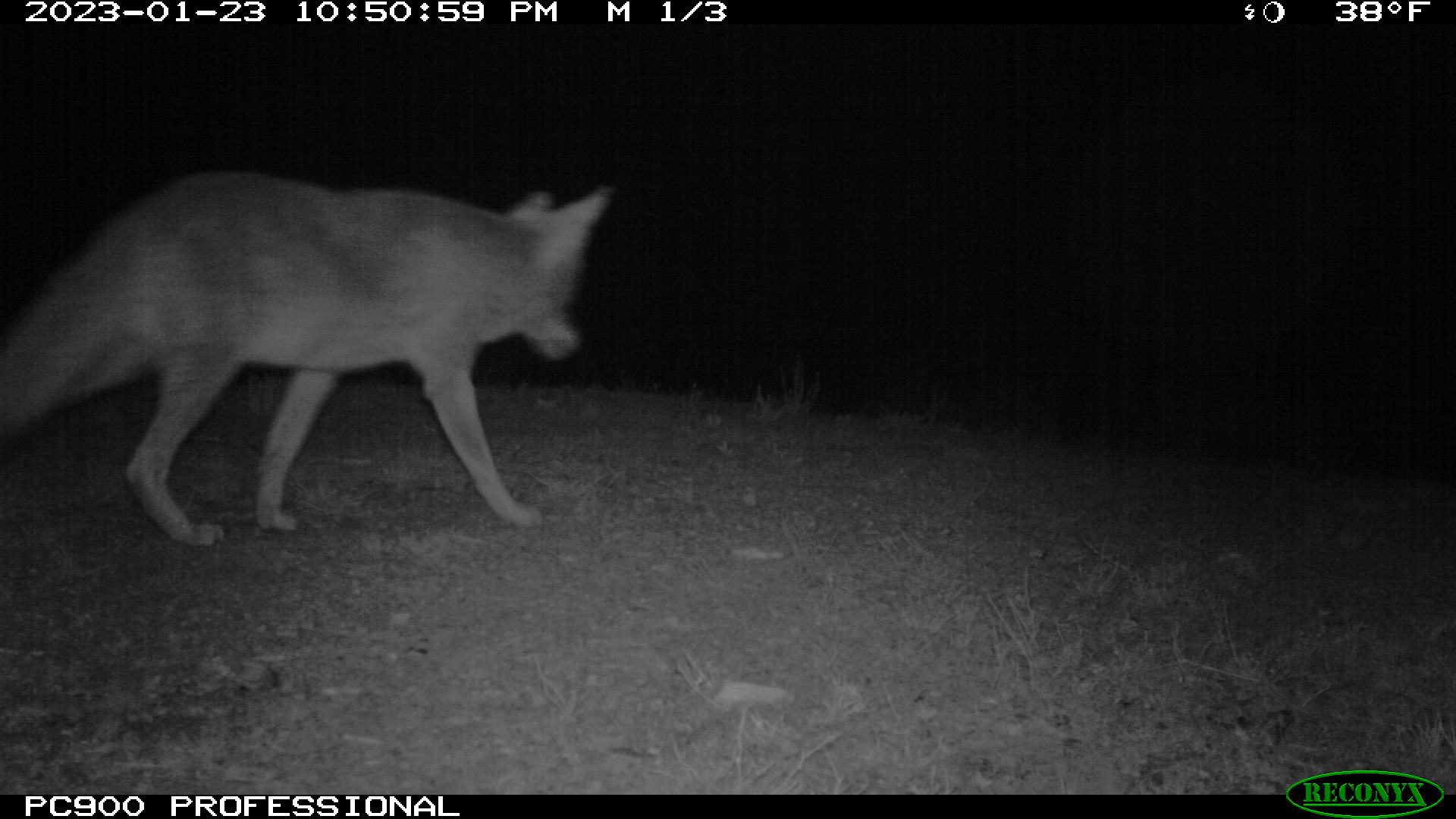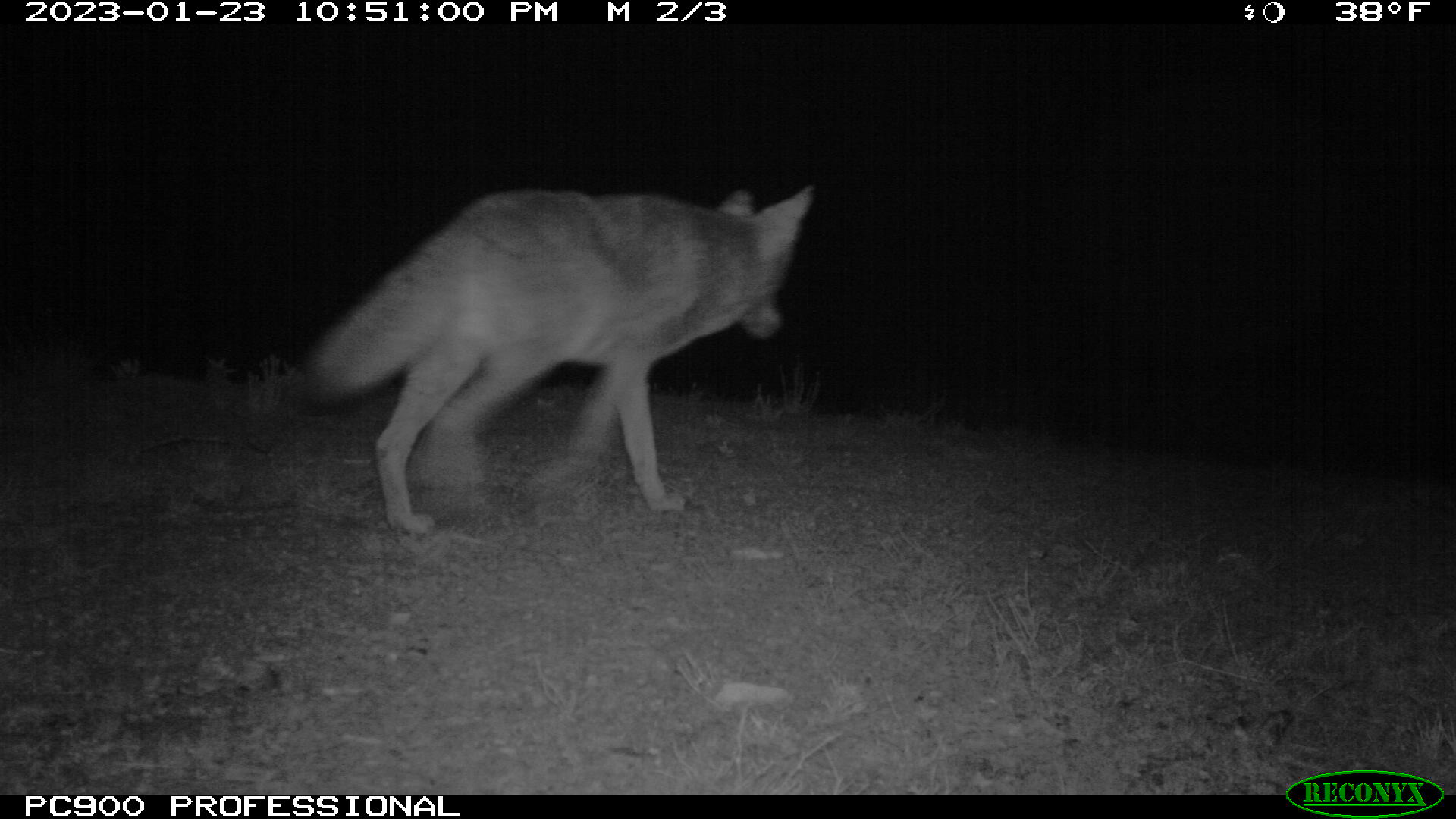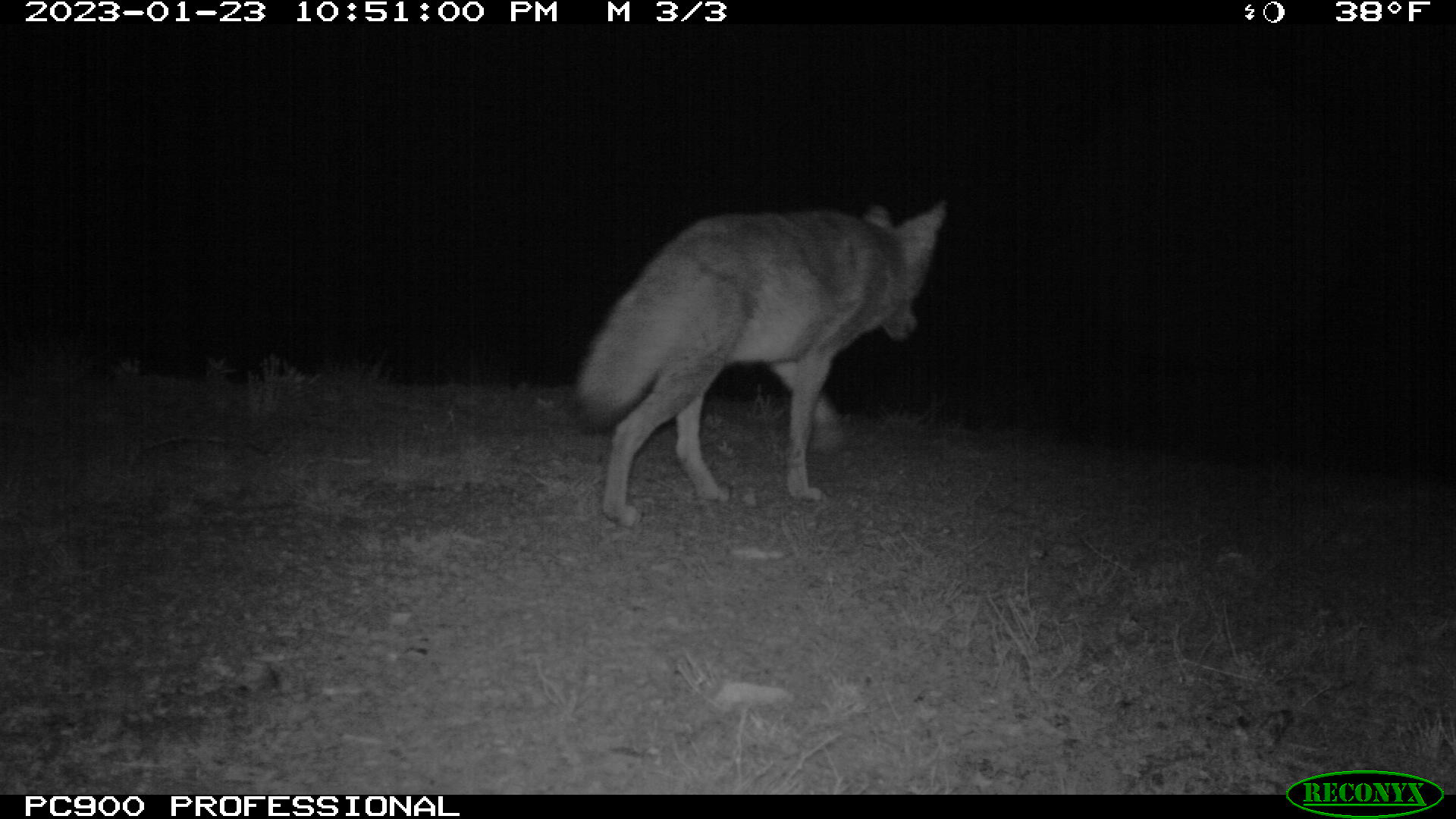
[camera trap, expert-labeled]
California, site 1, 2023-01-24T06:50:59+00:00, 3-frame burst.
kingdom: Animalia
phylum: Chordata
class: Mammalia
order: Carnivora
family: Canidae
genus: Canis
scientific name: Canis latrans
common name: coyote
Coyote (Canis latrans).